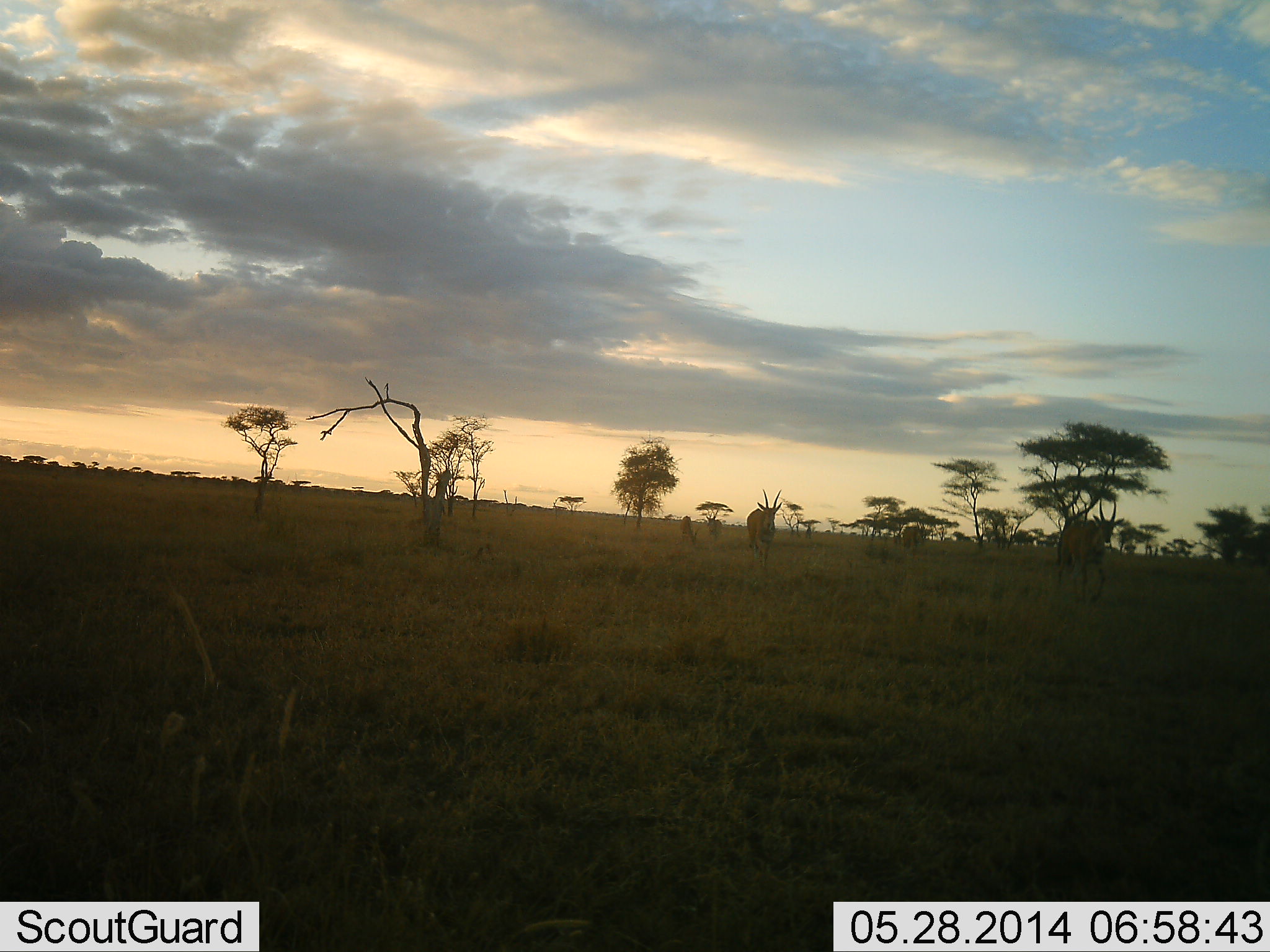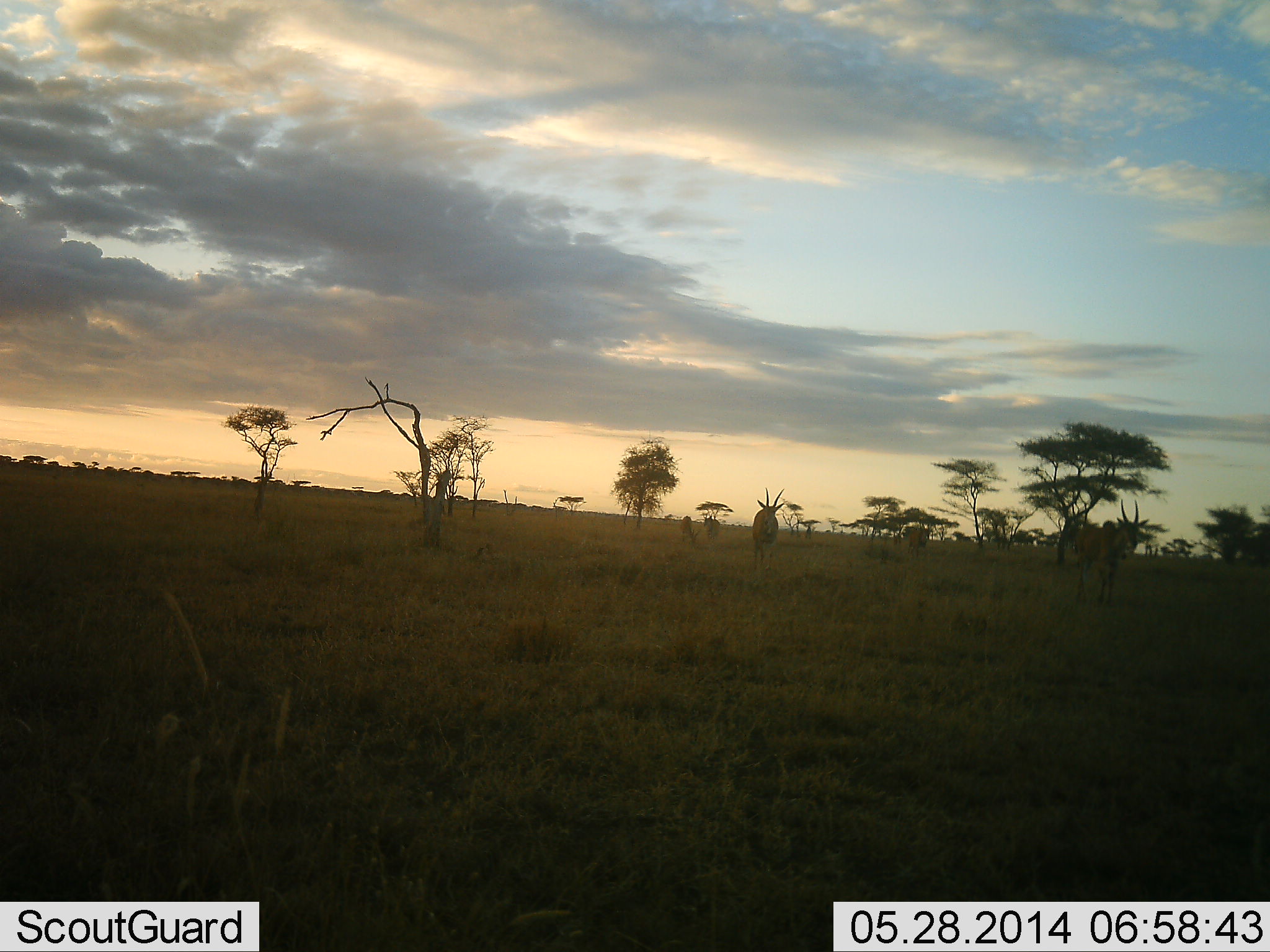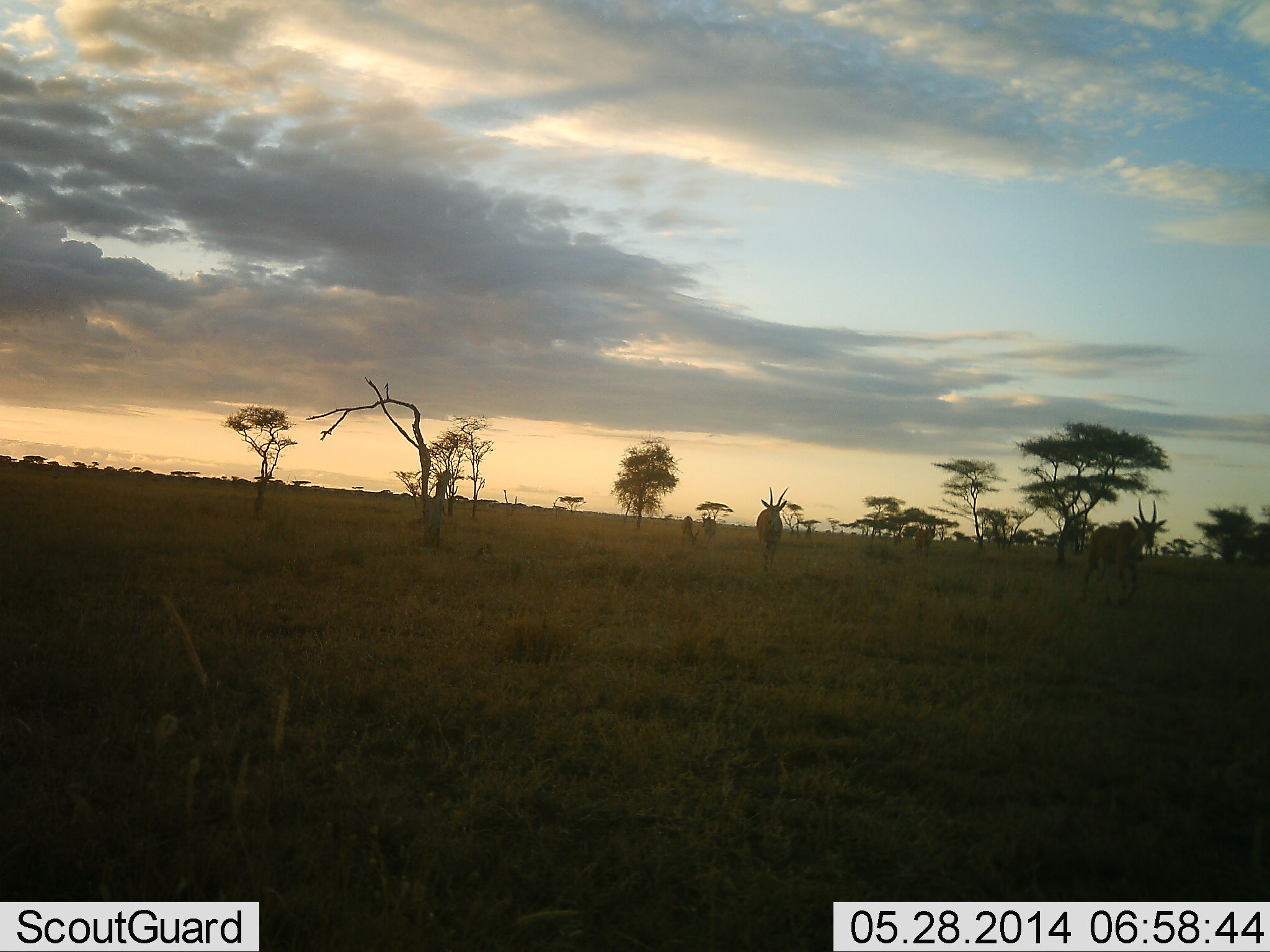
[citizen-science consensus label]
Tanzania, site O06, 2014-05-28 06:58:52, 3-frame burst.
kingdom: Animalia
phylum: Chordata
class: Mammalia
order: Artiodactyla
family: Bovidae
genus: Kobus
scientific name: Kobus ellipsiprymnus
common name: waterbuck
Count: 4.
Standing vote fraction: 0%.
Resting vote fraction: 0%.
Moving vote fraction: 100%.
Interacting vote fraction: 0%.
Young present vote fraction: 0%.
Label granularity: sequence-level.